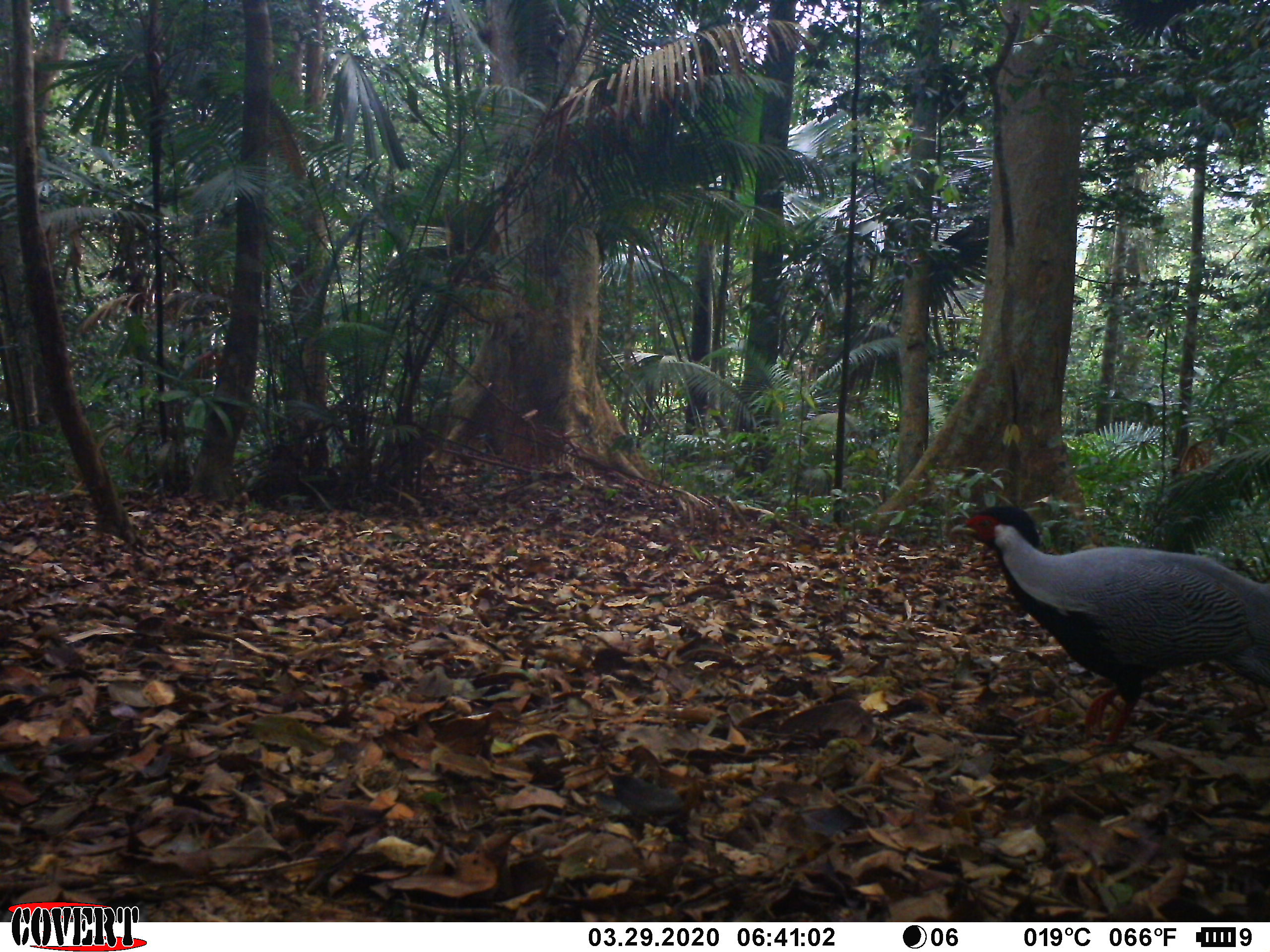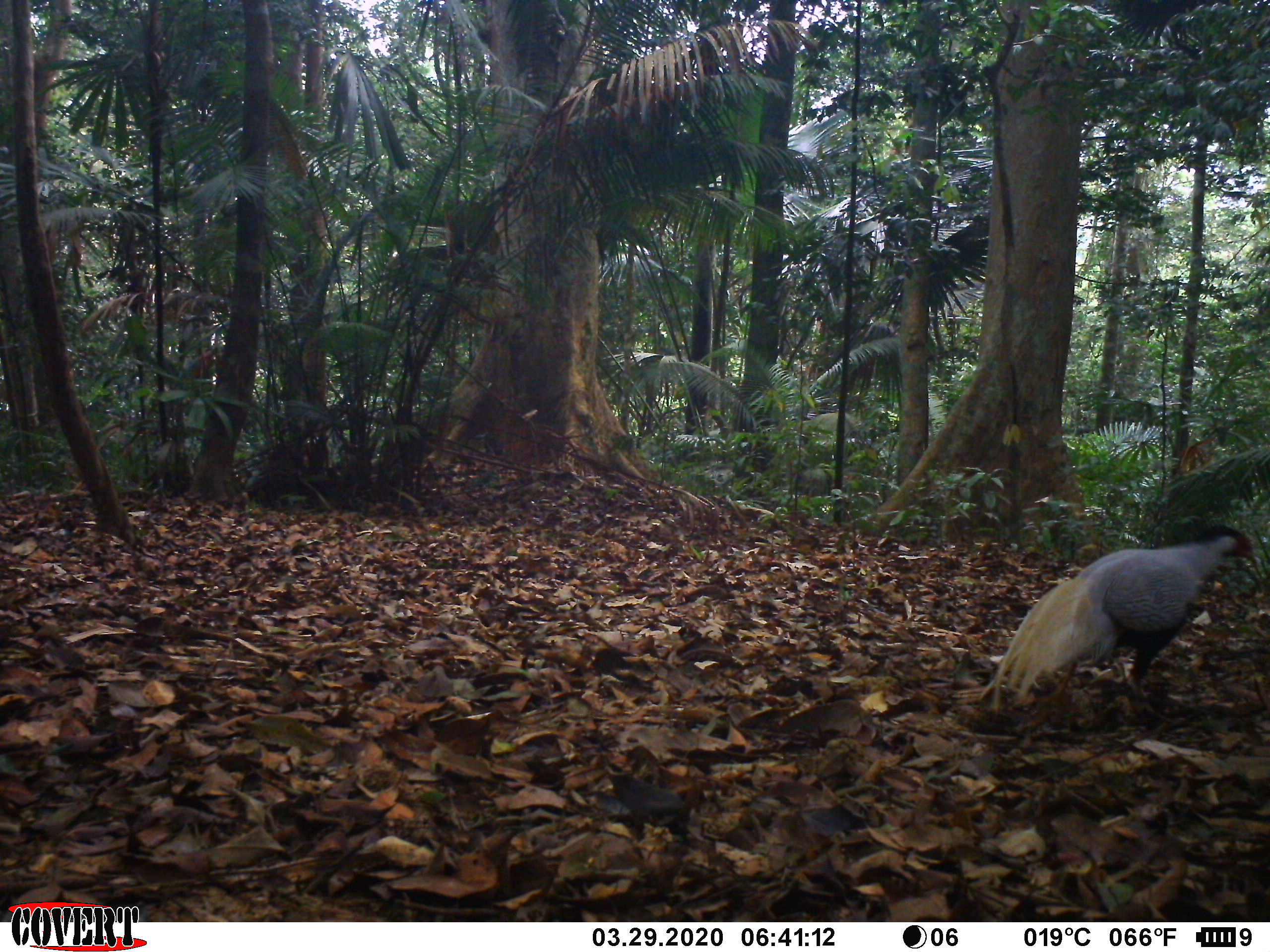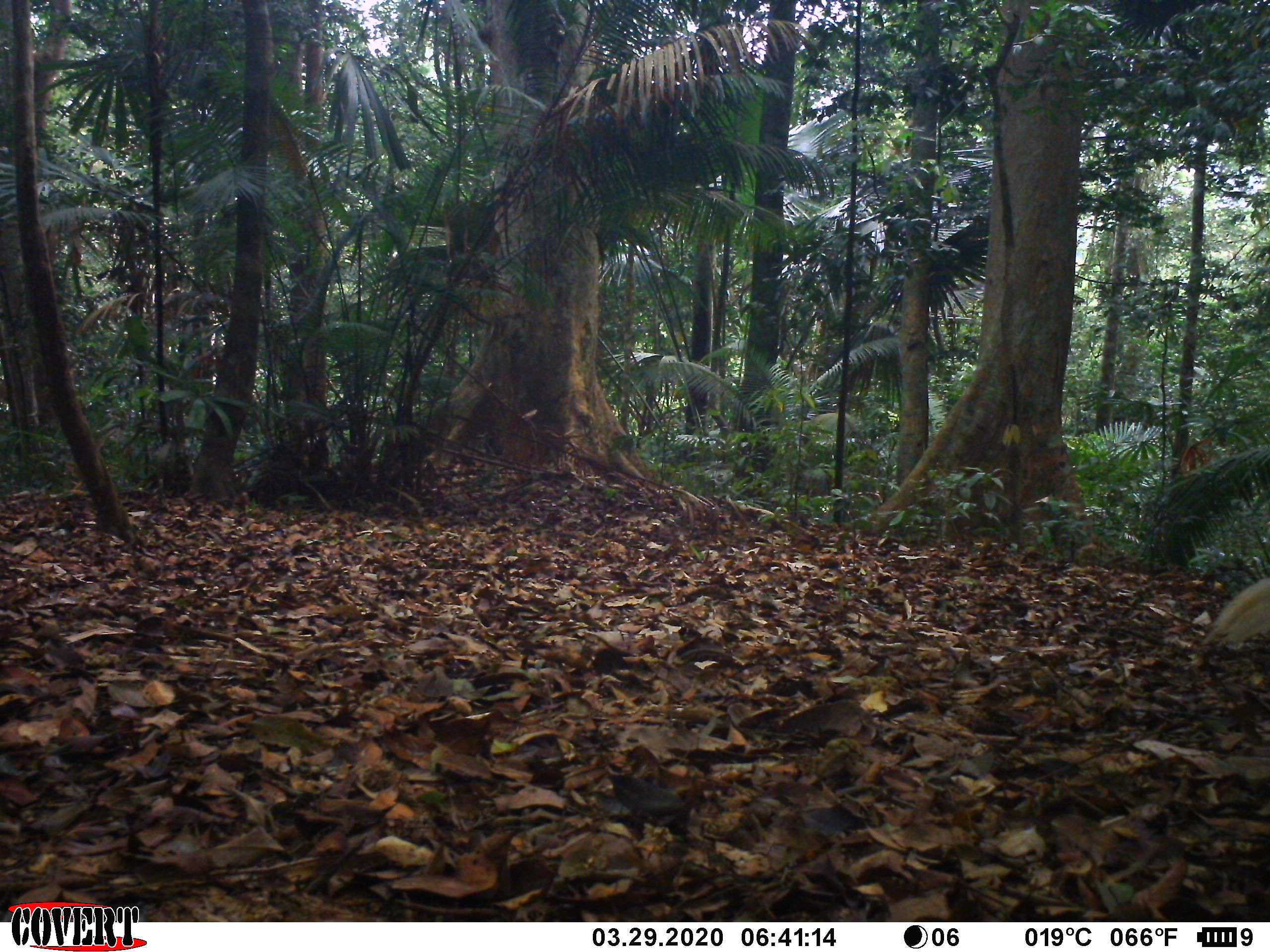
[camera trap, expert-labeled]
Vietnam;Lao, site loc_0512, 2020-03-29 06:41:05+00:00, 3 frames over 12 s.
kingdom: Animalia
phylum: Chordata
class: Aves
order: Galliformes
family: Phasianidae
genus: Lophura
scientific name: Lophura nycthemera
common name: silver pheasant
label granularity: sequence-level